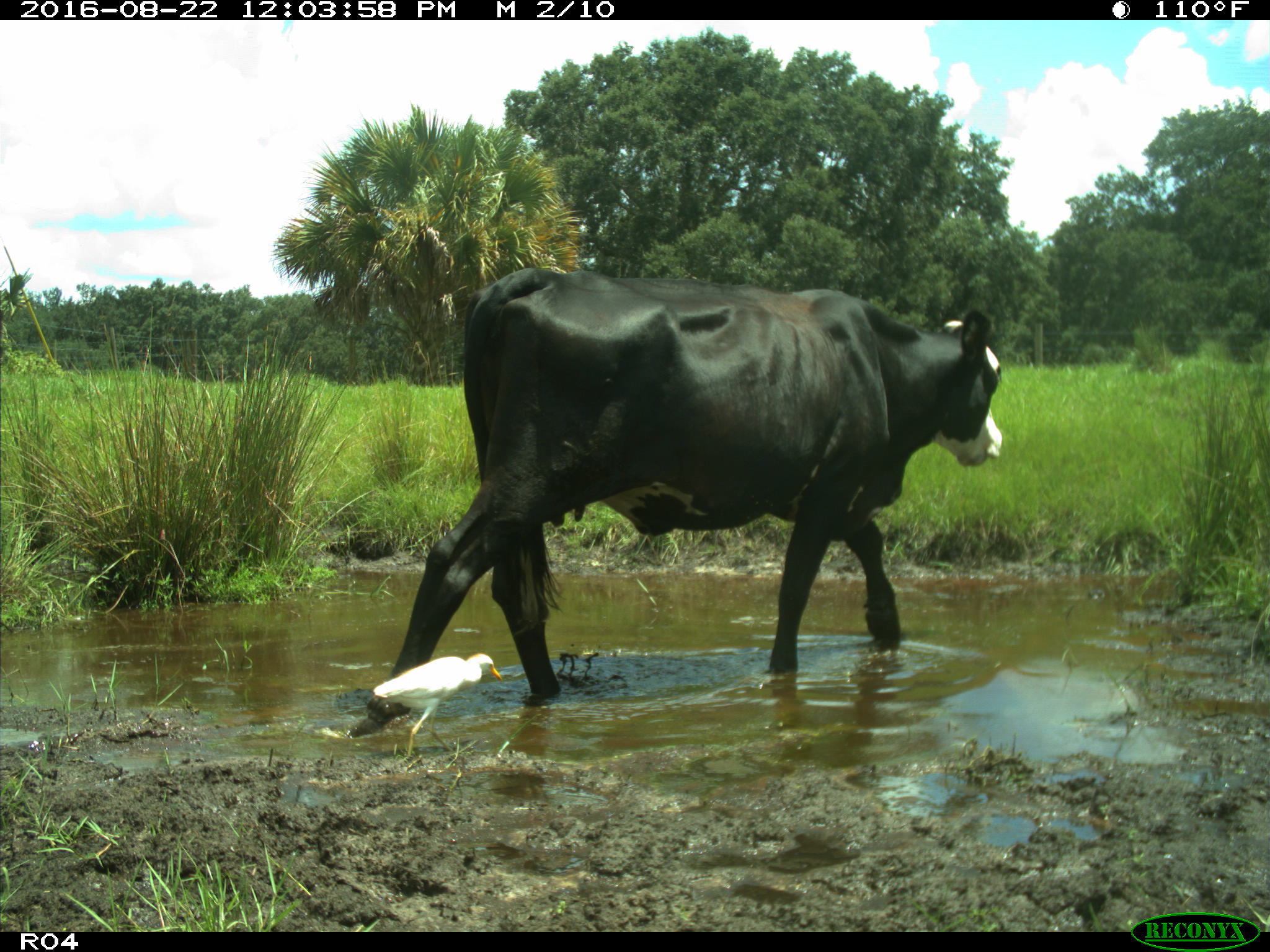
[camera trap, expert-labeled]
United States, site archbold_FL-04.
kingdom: Animalia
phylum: Chordata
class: Mammalia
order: Artiodactyla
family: Bovidae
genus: Bos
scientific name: Bos taurus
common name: domestic cow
Bos taurus (domestic cow).